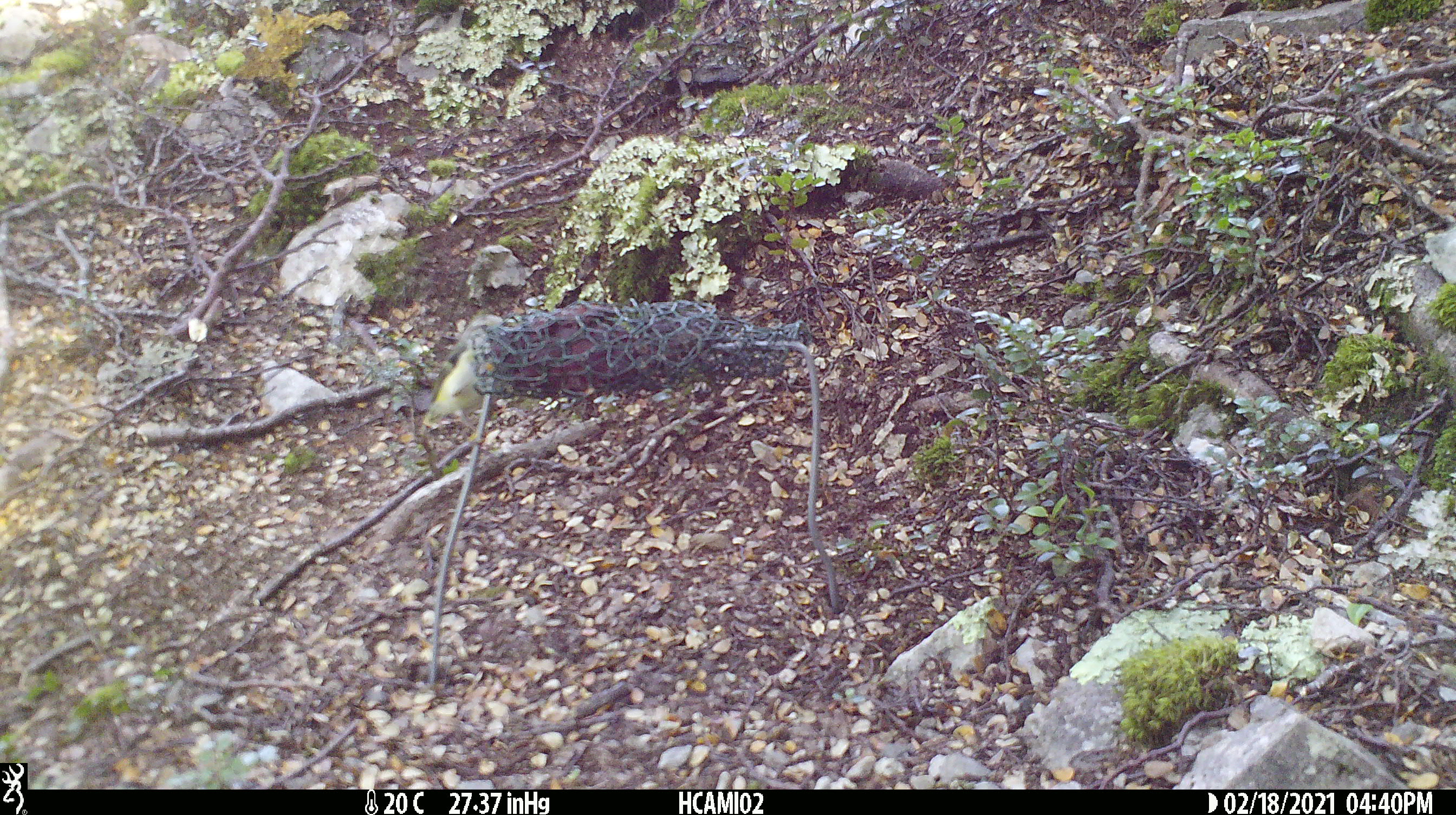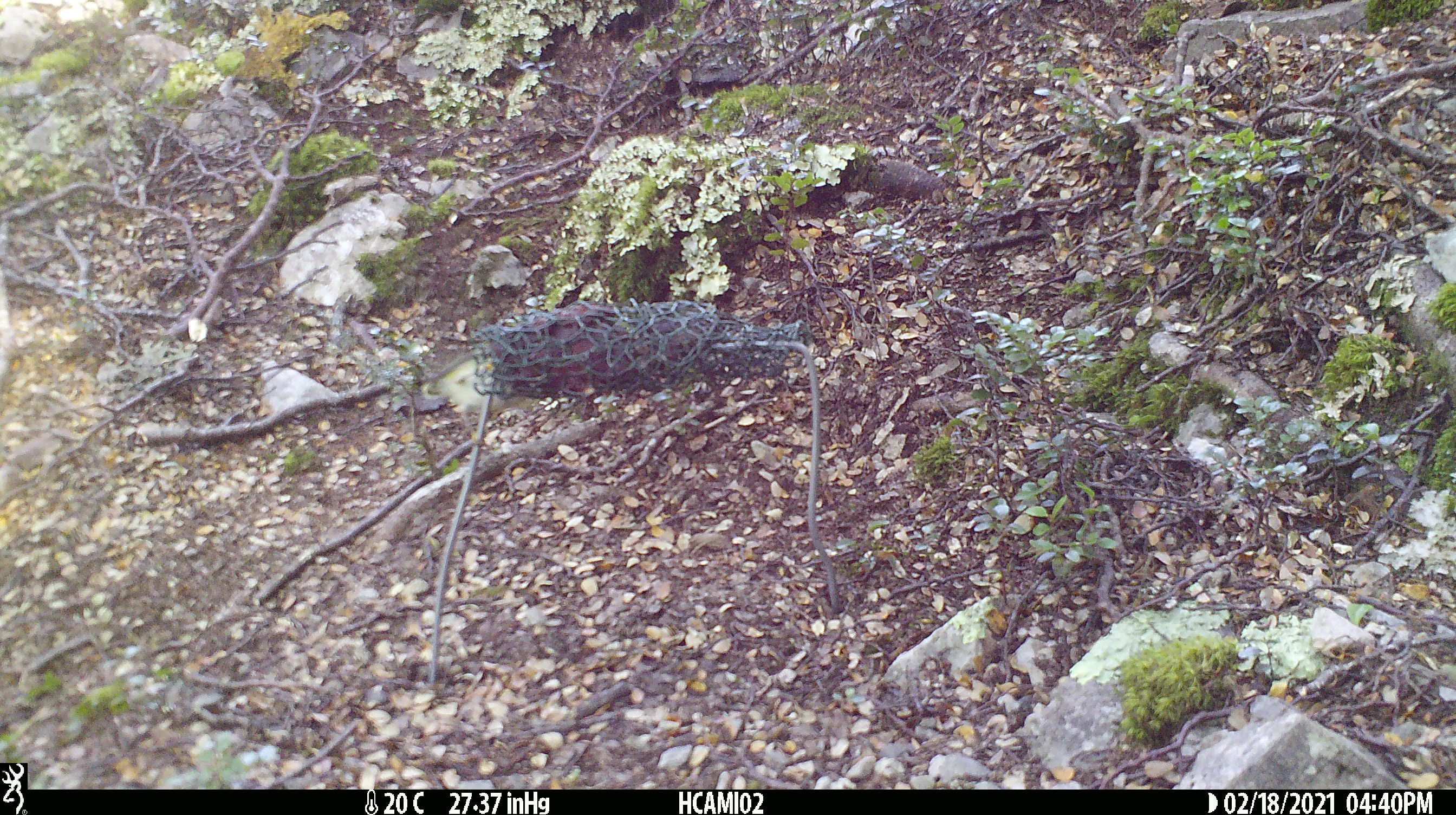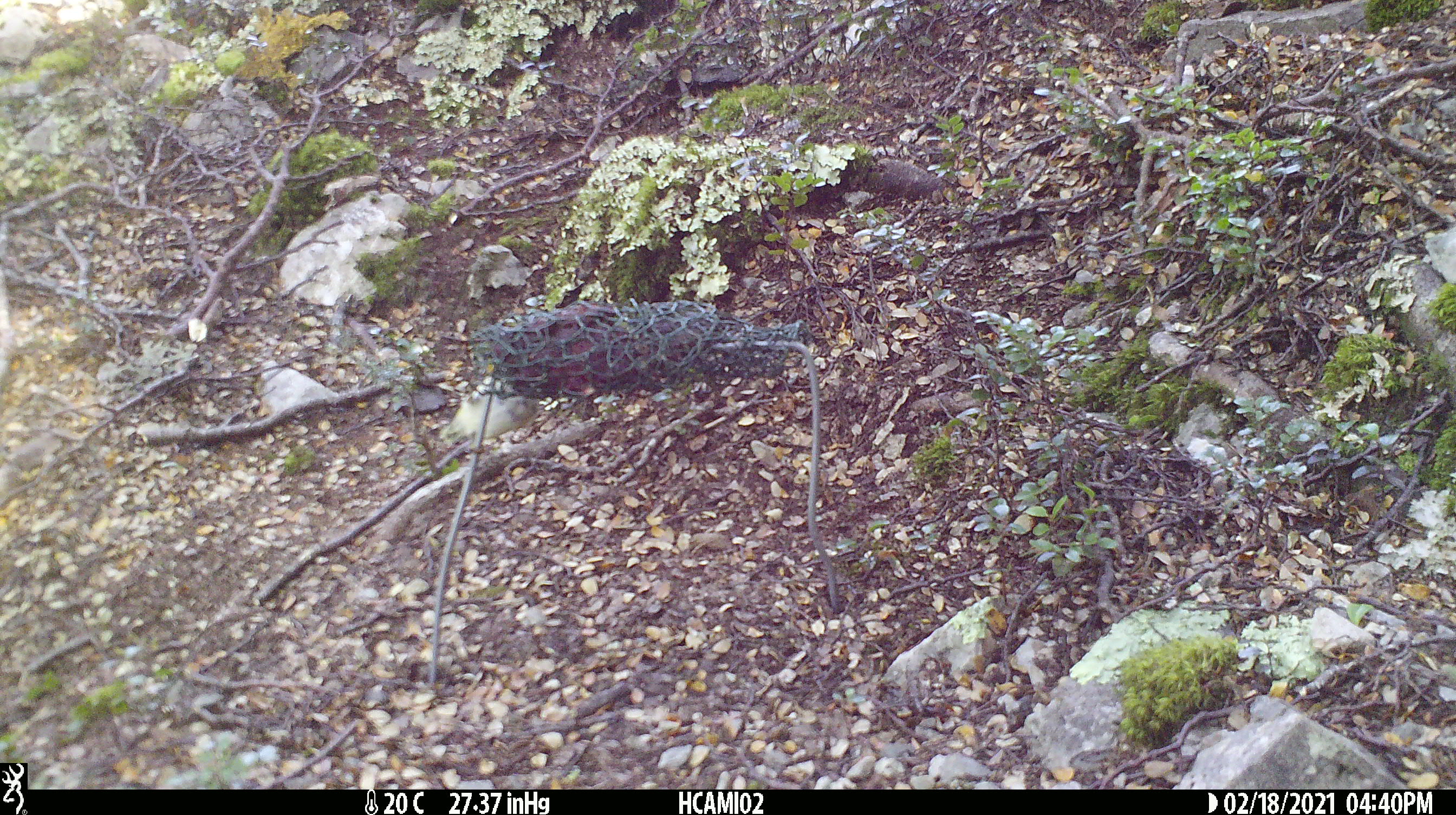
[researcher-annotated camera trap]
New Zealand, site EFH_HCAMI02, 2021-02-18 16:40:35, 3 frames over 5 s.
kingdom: Animalia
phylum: Chordata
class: Aves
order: Passeriformes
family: Acanthisittidae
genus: Acanthisitta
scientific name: Acanthisitta chloris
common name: rifleman